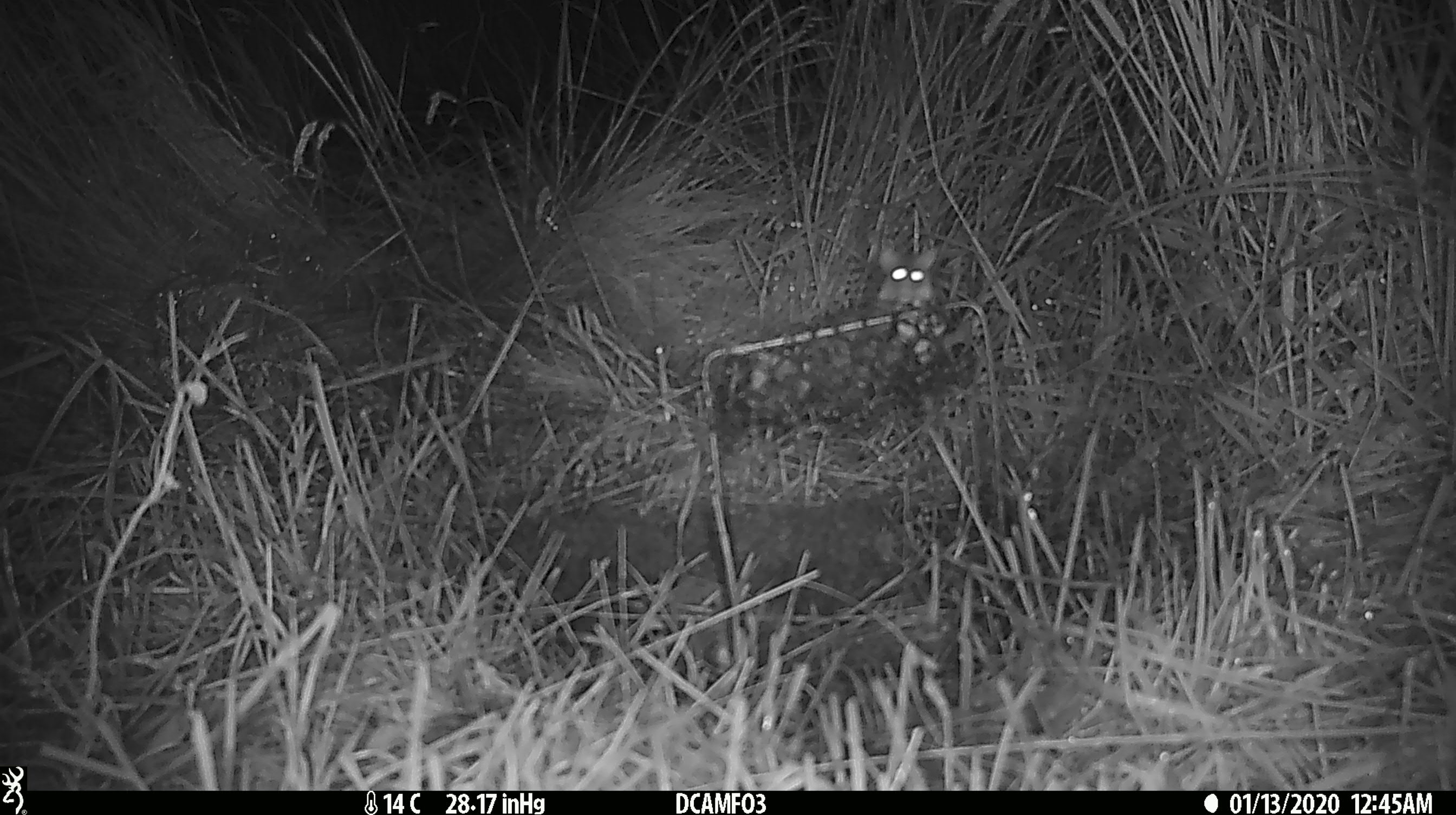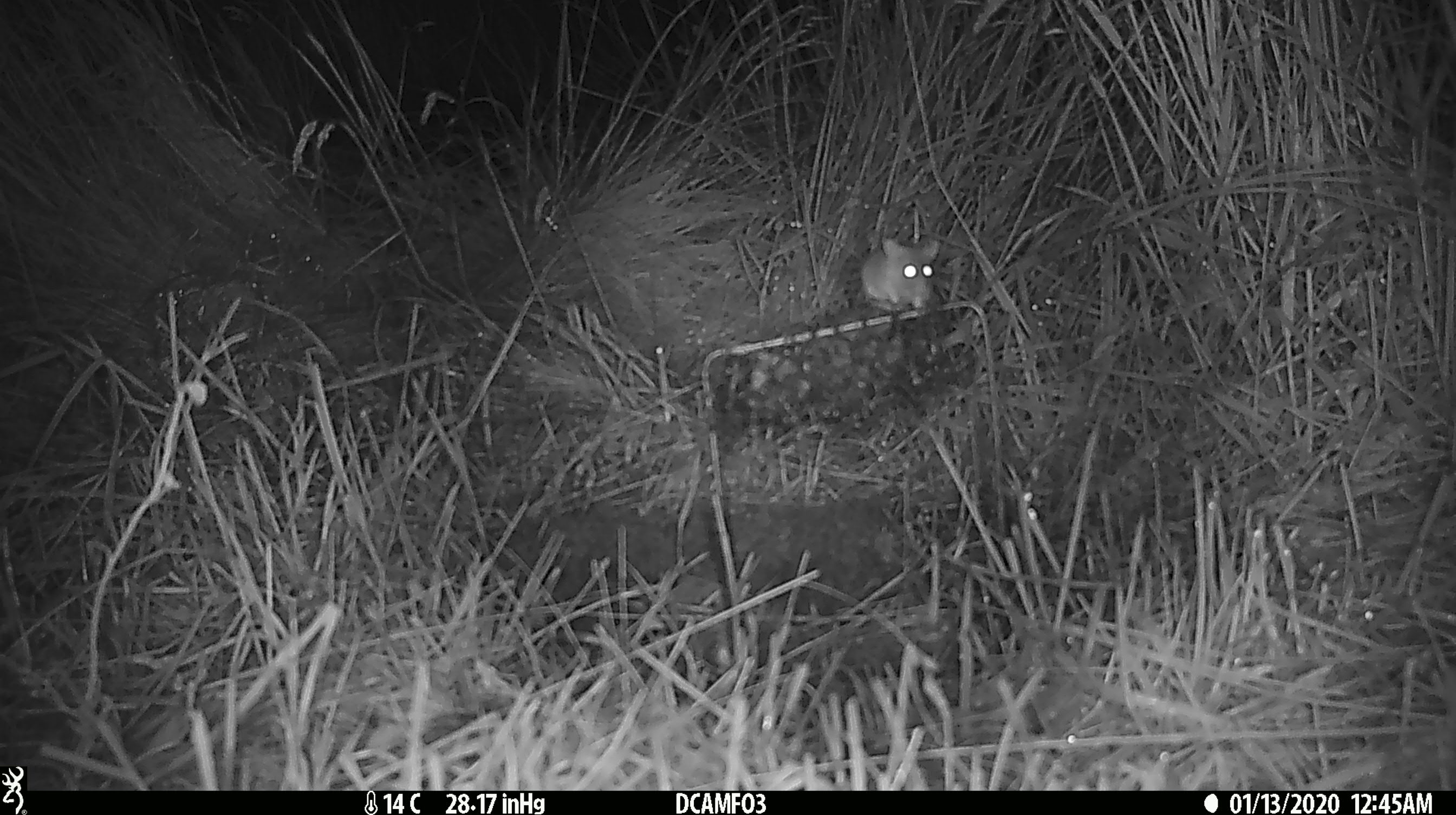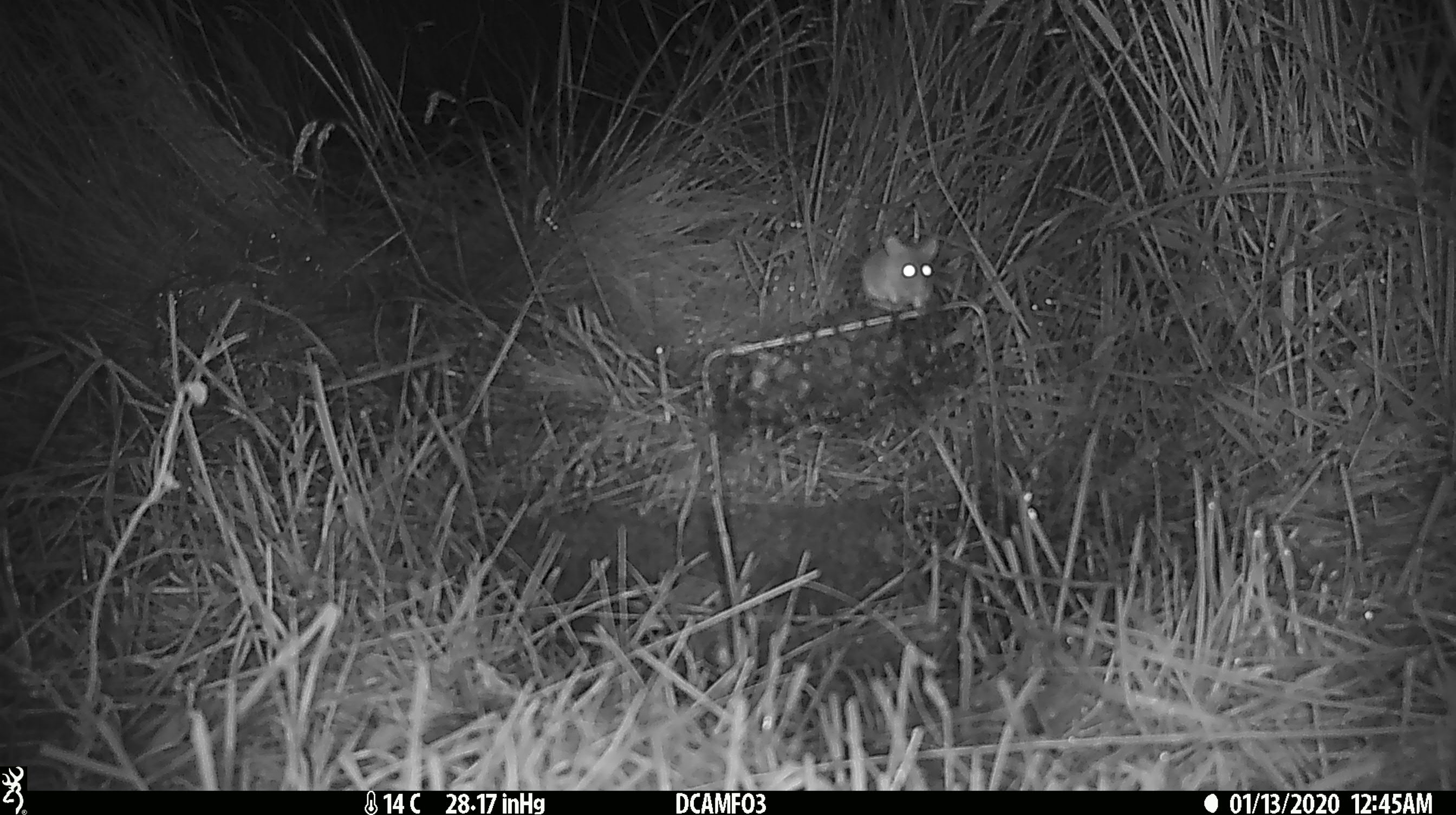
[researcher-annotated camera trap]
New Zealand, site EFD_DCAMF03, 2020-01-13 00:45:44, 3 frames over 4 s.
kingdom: Animalia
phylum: Chordata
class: Mammalia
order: Rodentia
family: Muridae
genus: Mus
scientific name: Mus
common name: mouse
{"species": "mouse (Mus)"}